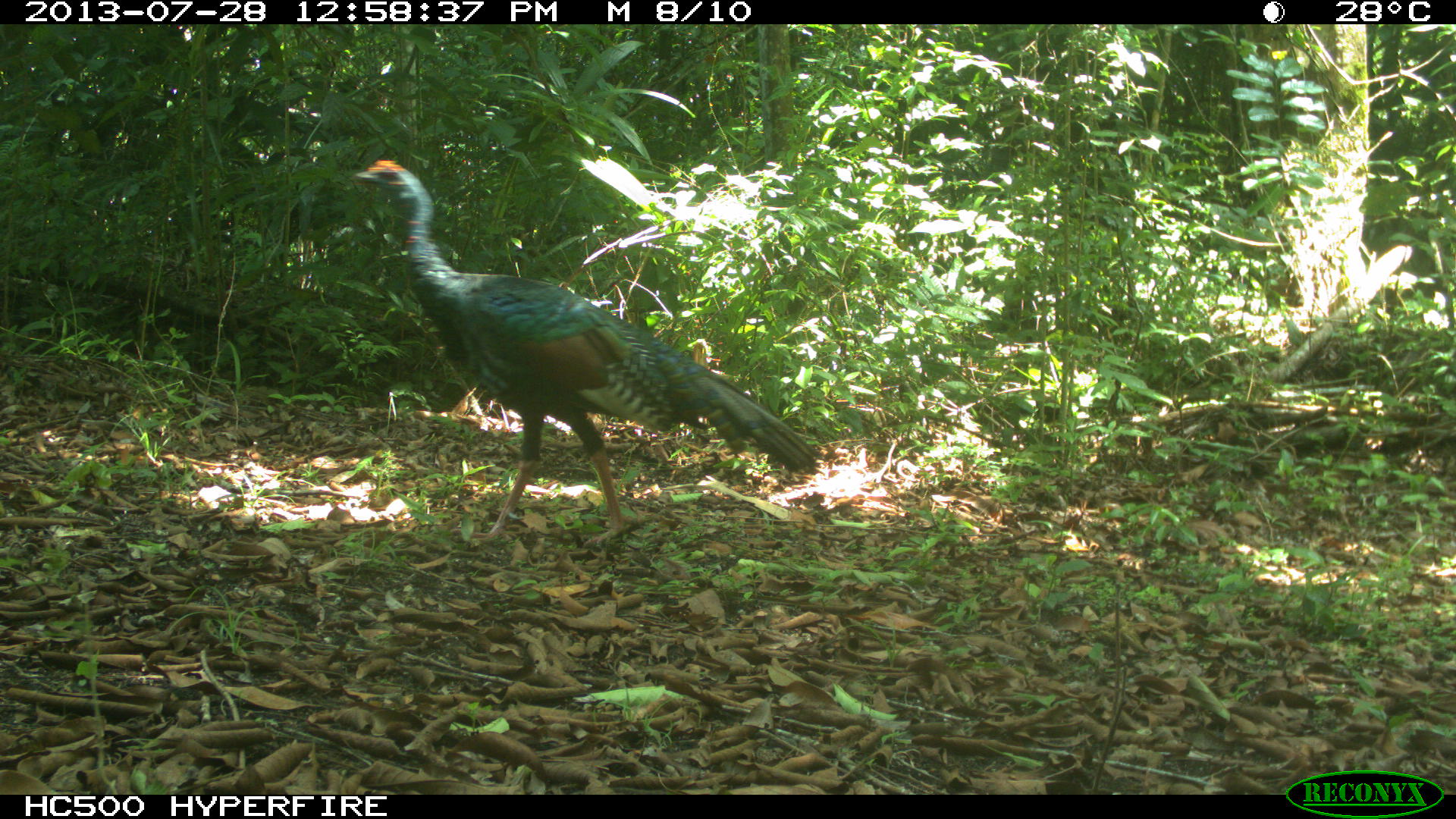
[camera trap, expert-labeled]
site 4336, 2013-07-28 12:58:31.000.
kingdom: Animalia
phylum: Chordata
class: Aves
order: Galliformes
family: Phasianidae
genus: Meleagris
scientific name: Meleagris ocellata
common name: ocellated turkey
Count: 1.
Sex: female.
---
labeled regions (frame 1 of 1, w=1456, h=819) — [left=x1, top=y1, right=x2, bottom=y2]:
meleagris ocellata: [left=352, top=158, right=818, bottom=545]